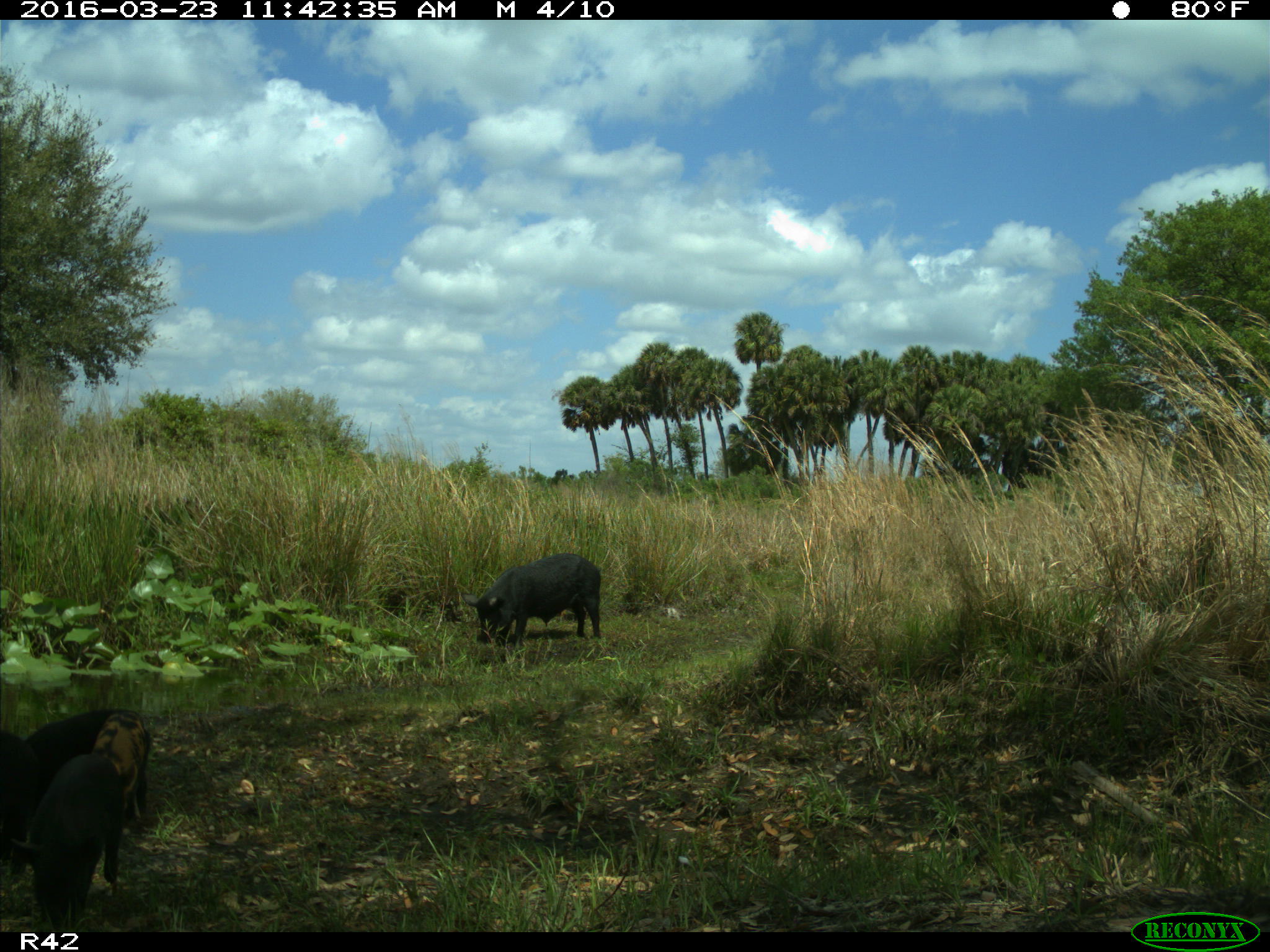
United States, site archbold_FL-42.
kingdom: Animalia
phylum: Chordata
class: Mammalia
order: Artiodactyla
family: Suidae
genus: Sus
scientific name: Sus scrofa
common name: wild boar